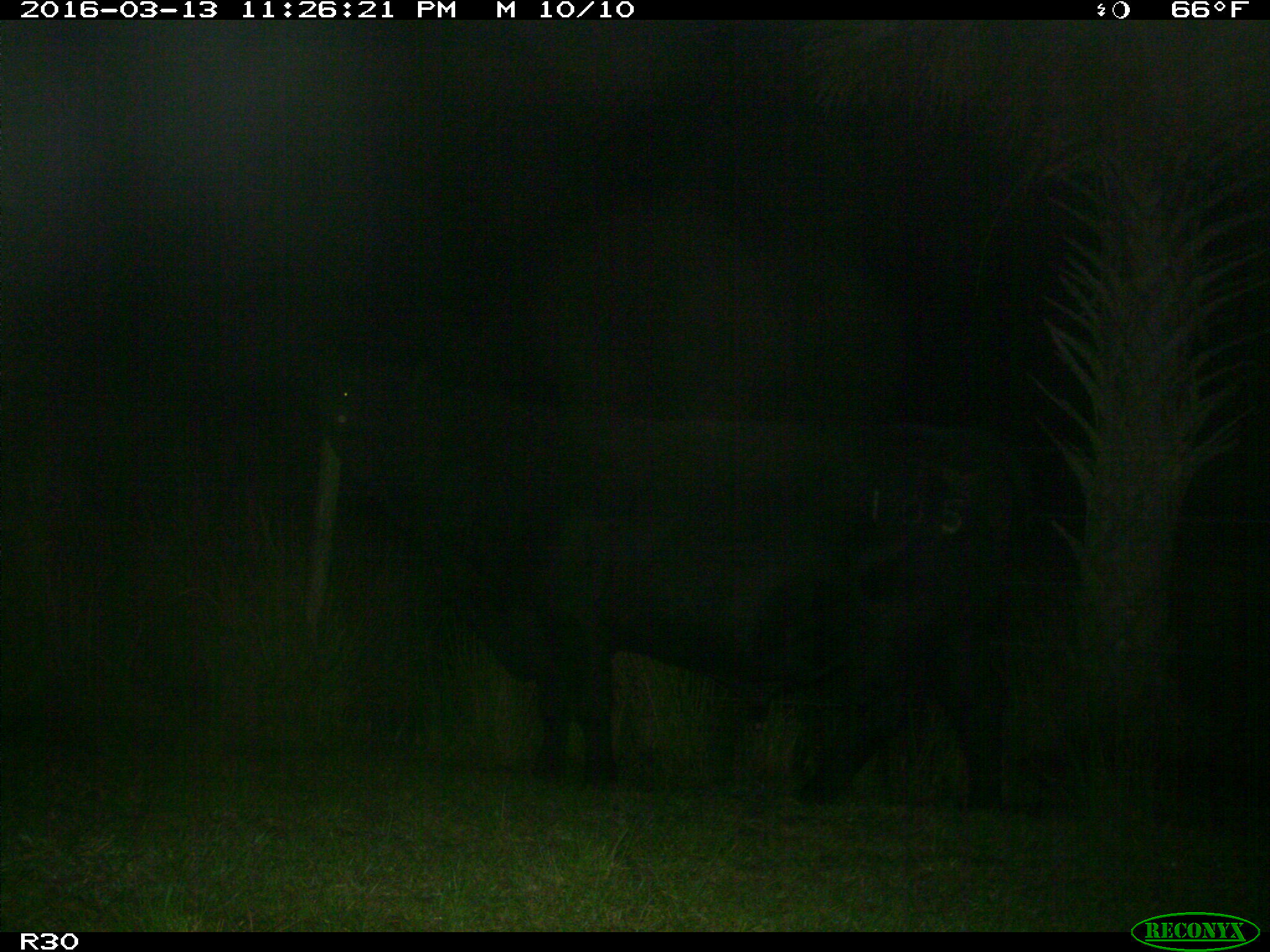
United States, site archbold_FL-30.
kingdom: Animalia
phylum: Chordata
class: Mammalia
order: Artiodactyla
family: Bovidae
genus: Bos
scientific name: Bos taurus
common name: domestic cow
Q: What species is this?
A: Bos taurus (domestic cow).